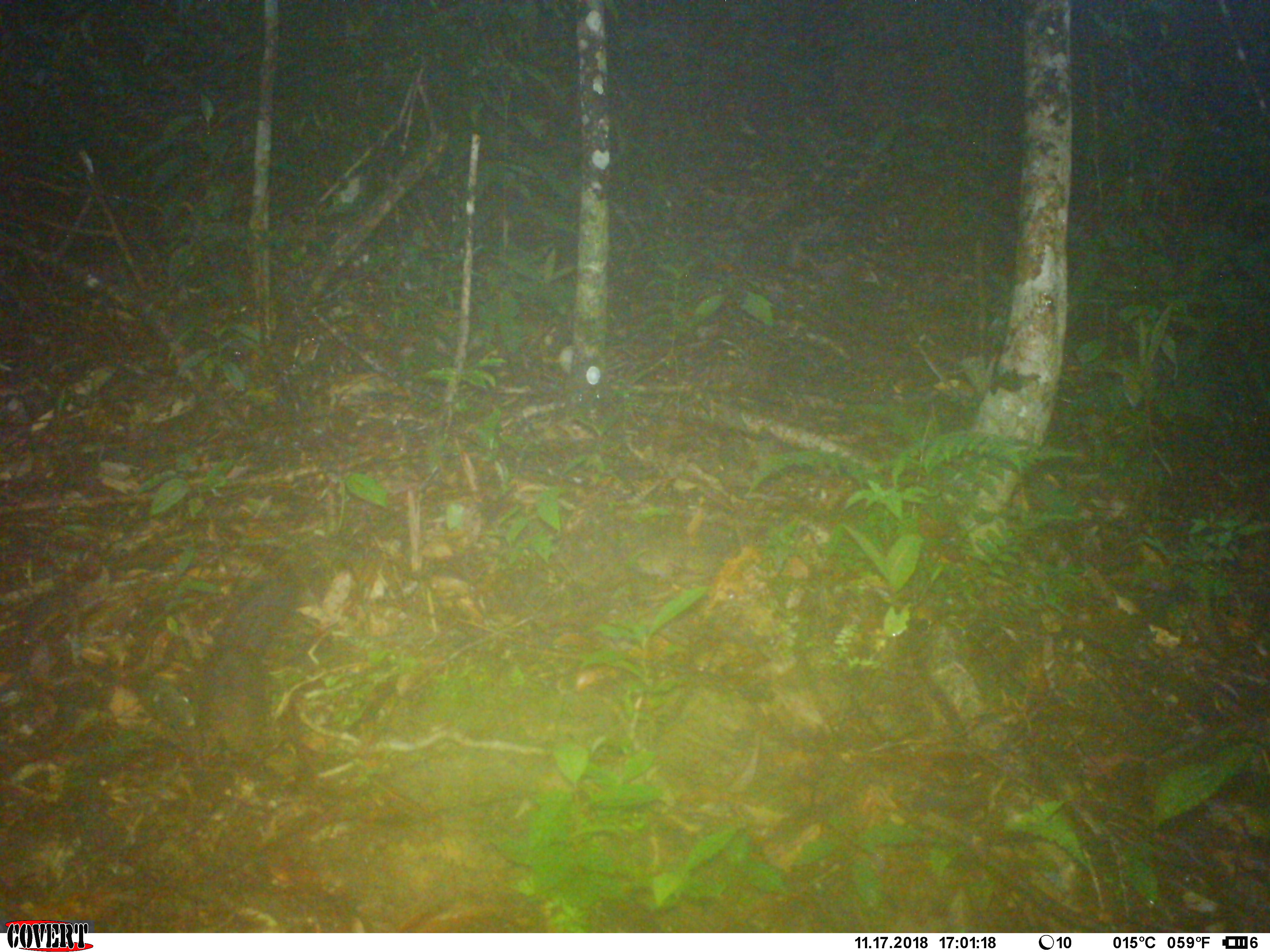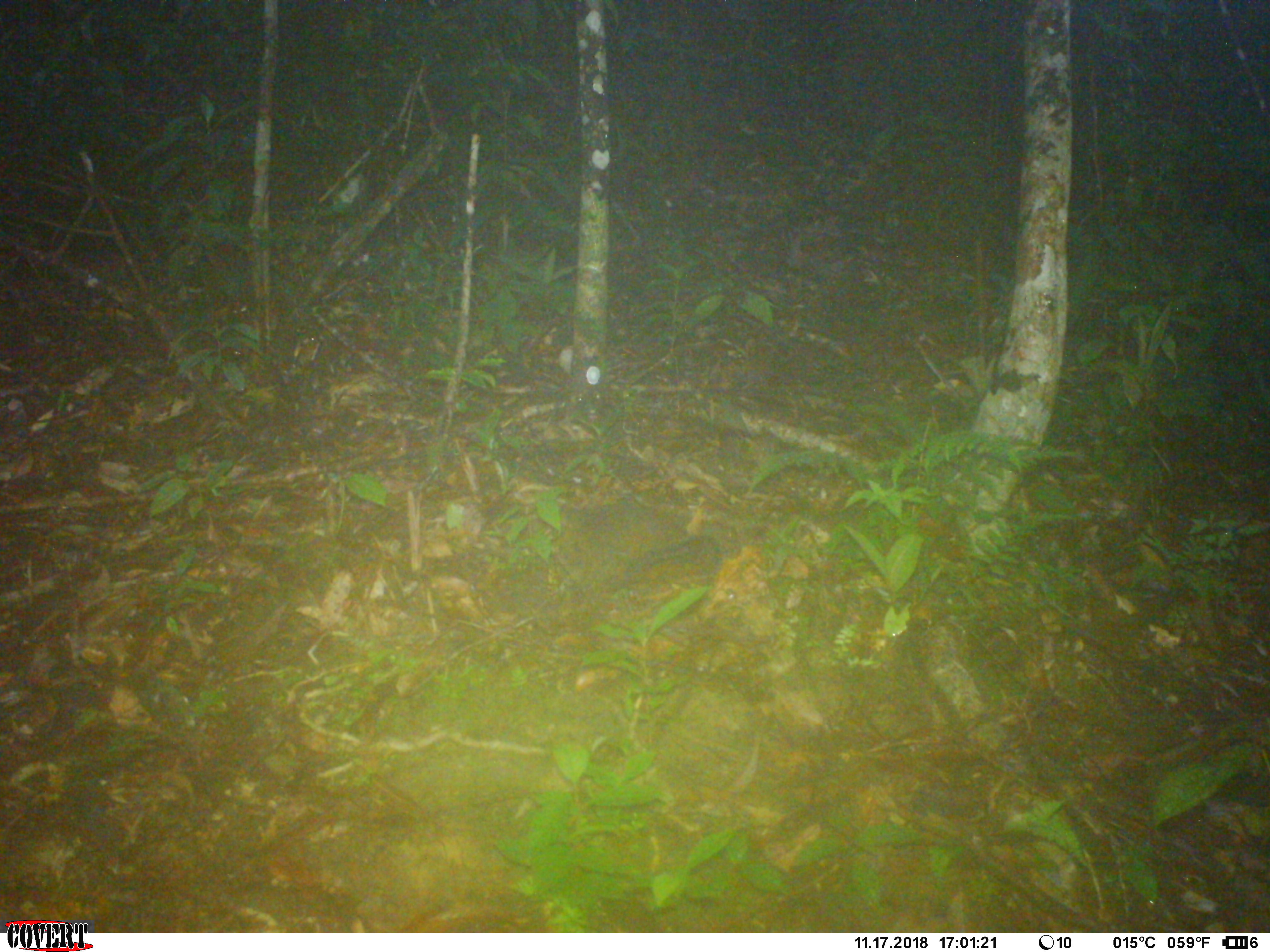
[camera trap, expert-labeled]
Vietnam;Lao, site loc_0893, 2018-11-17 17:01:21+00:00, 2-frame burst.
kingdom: Animalia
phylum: Chordata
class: Mammalia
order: Rodentia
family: Sciuridae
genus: Dremomys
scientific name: Dremomys rufigenis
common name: red-cheeked squirrel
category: red cheeked squirrel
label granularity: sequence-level